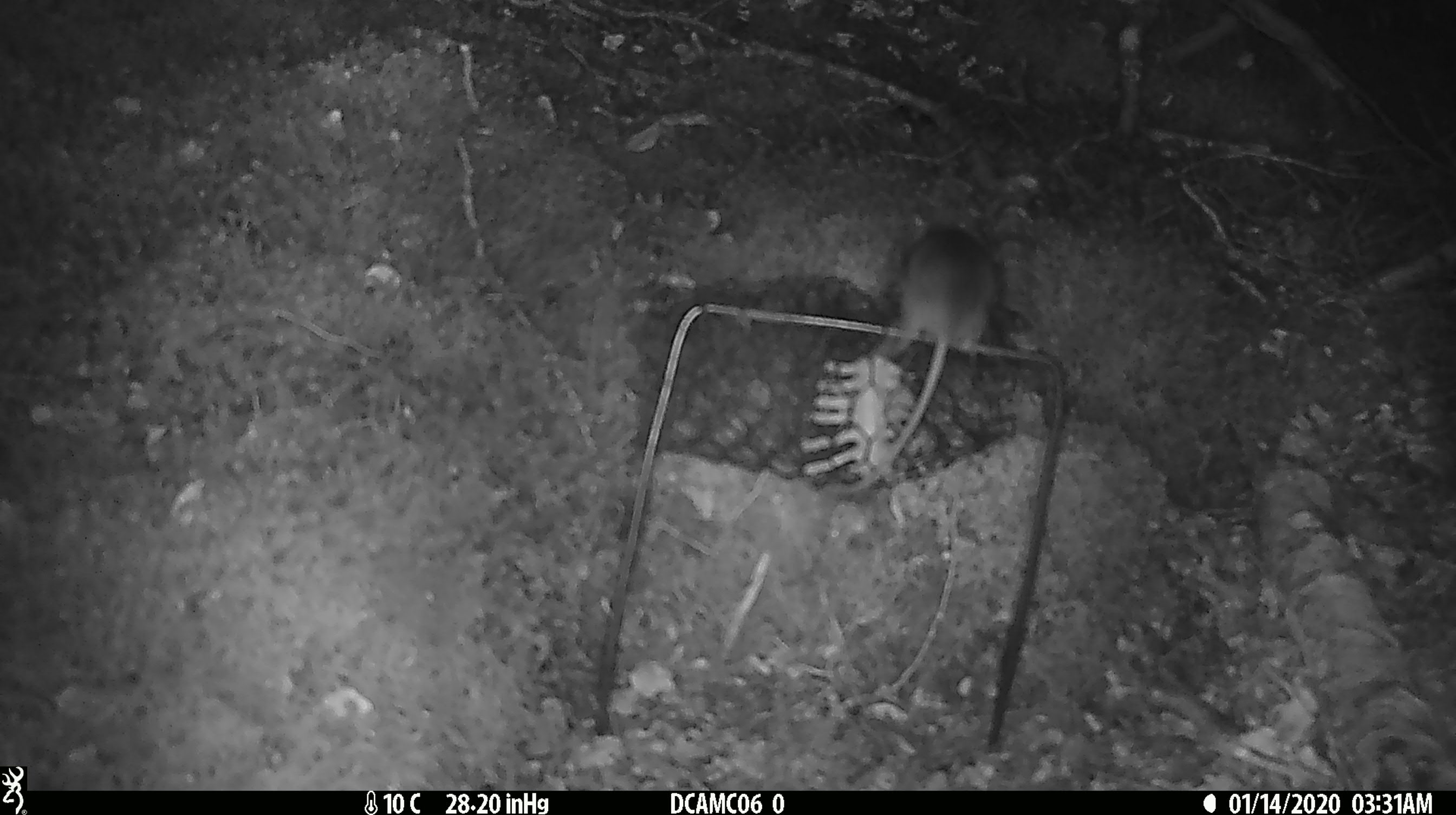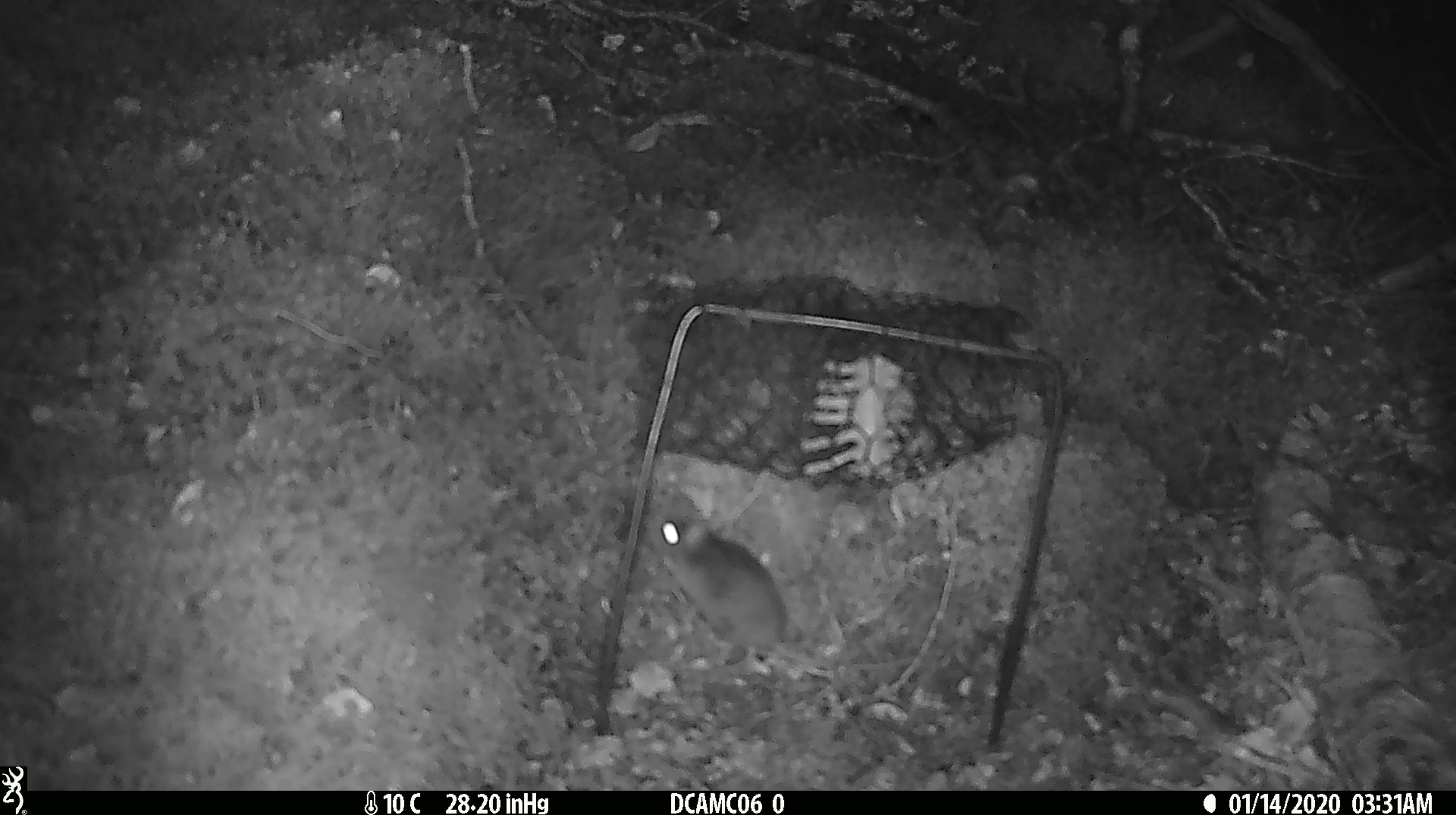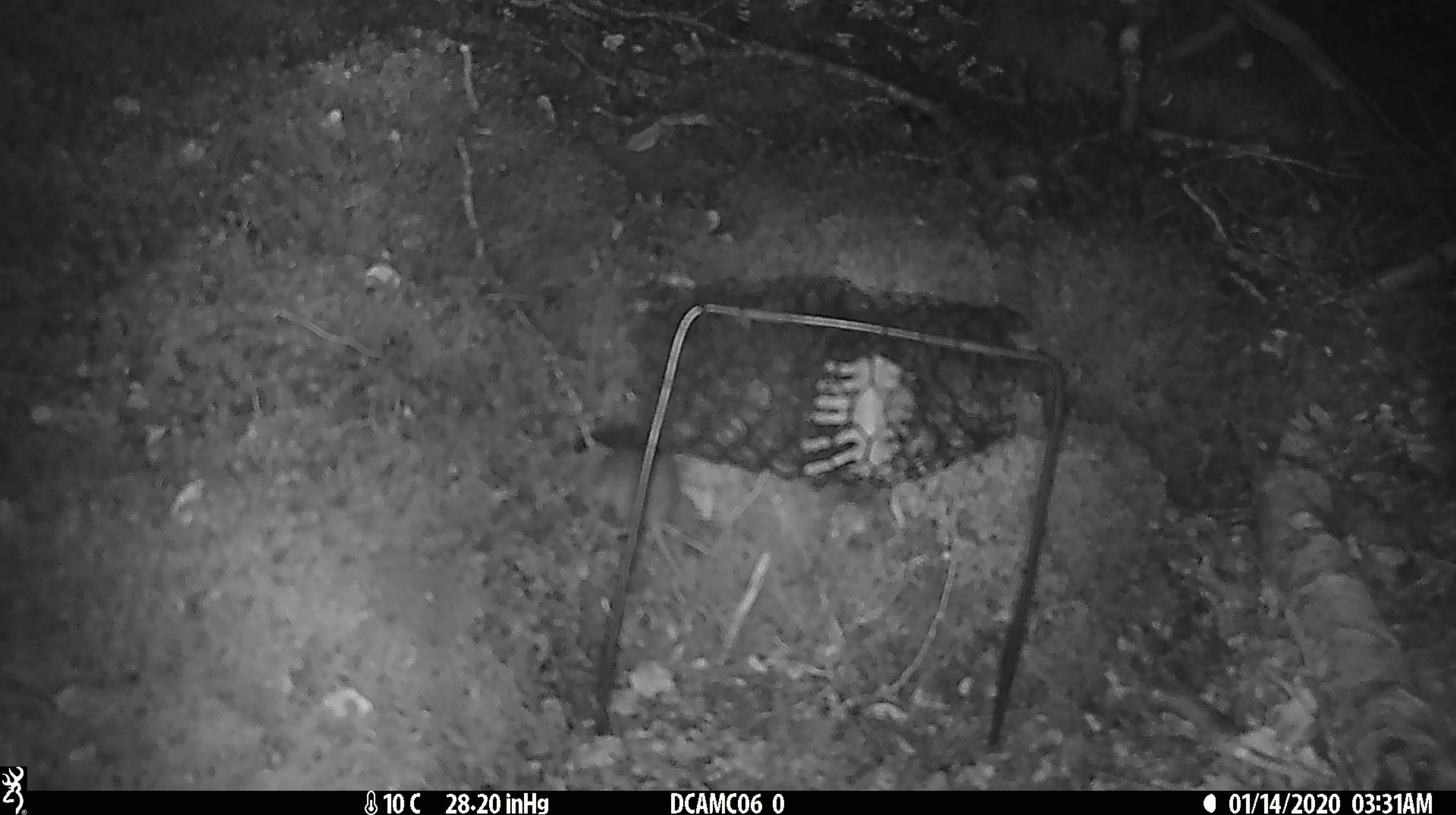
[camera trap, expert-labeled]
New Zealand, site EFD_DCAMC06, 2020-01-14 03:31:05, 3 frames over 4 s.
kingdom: Animalia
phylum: Chordata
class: Mammalia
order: Rodentia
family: Muridae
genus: Mus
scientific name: Mus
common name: mouse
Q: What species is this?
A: Mouse (Mus).